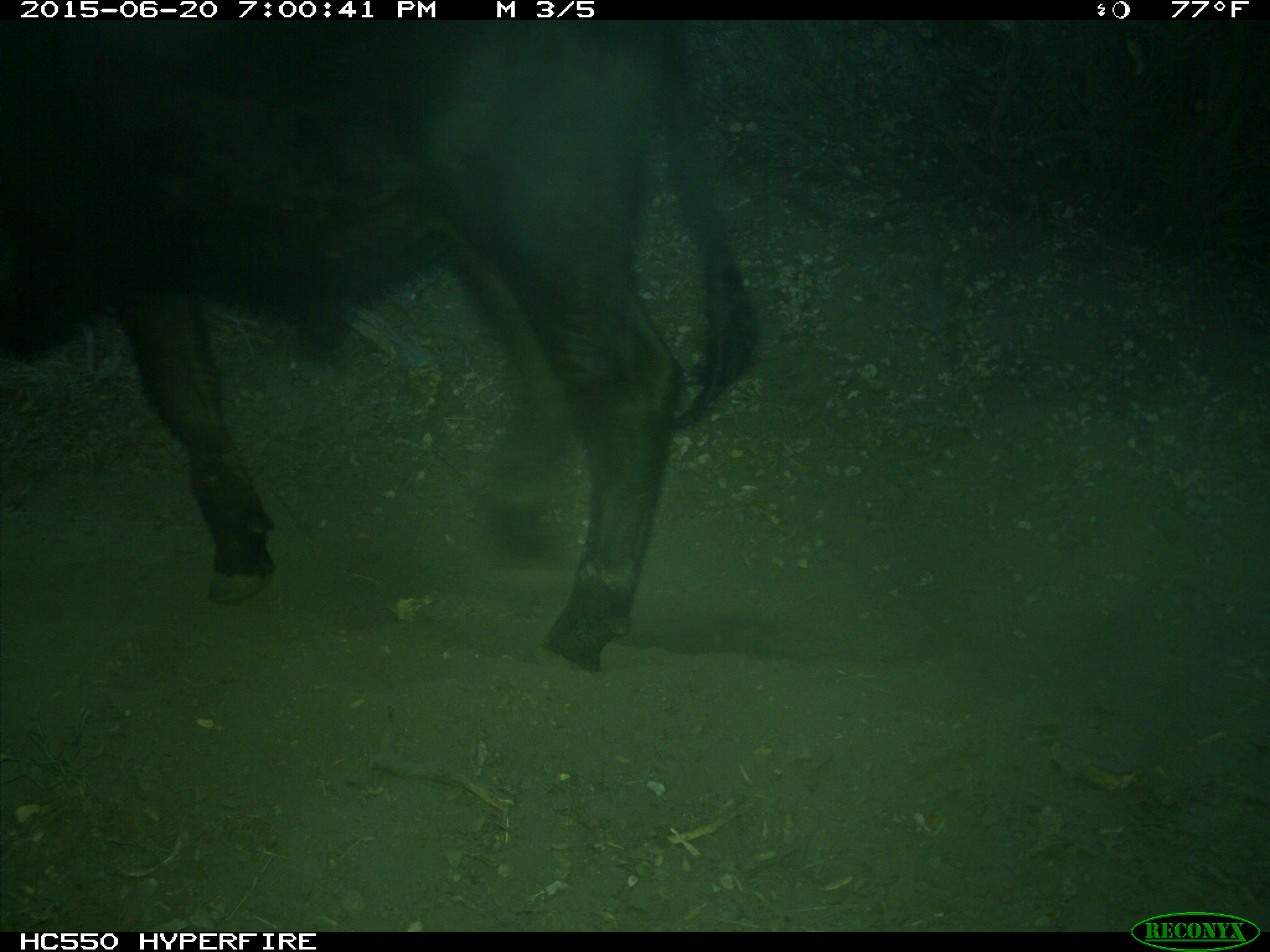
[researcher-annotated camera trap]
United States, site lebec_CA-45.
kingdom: Animalia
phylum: Chordata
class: Mammalia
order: Artiodactyla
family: Bovidae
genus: Bos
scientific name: Bos taurus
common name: domestic cow